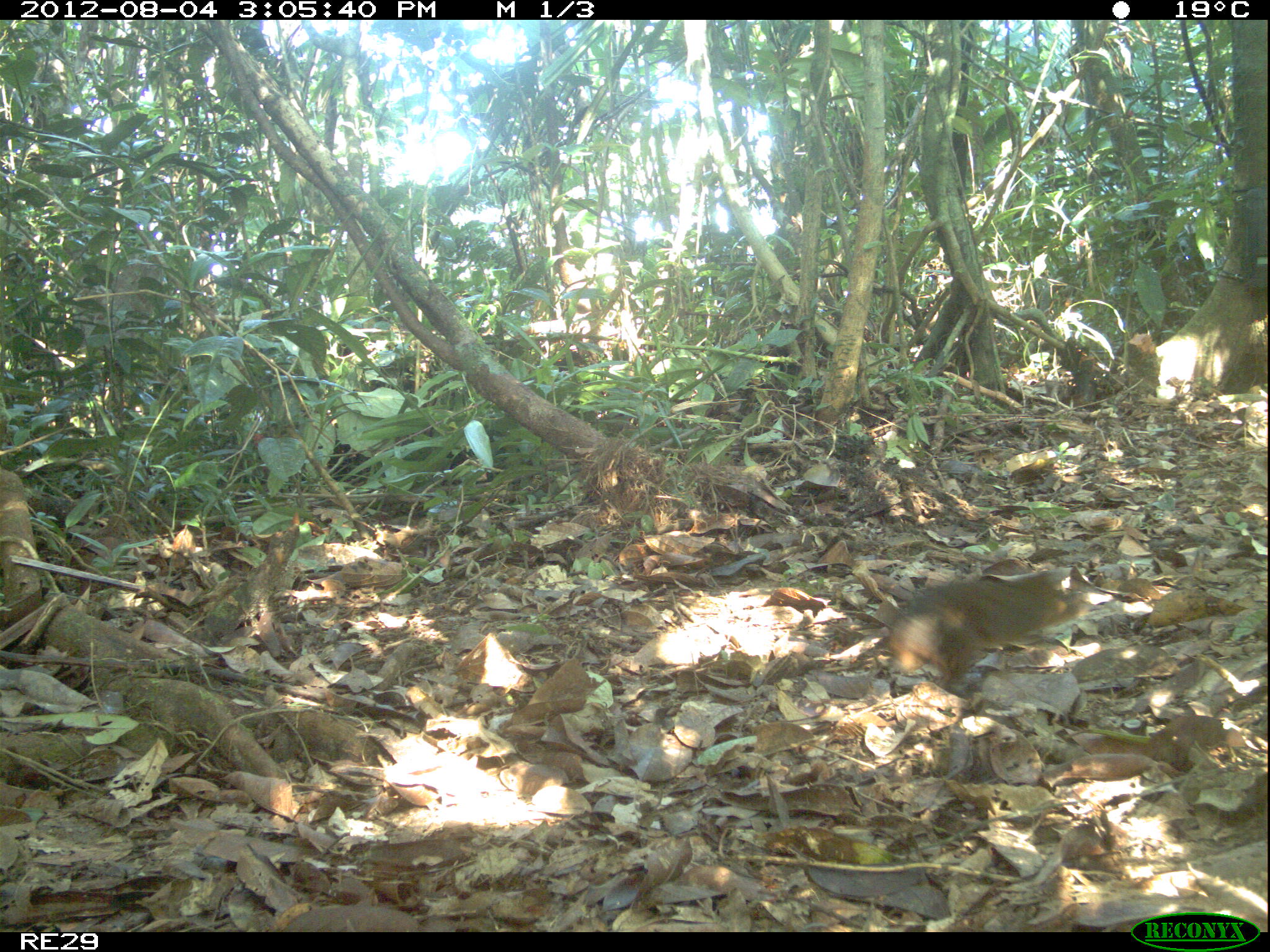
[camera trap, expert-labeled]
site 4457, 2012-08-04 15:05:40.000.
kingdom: Animalia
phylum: Chordata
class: Mammalia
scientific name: Mammalia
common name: mammals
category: small mammal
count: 1